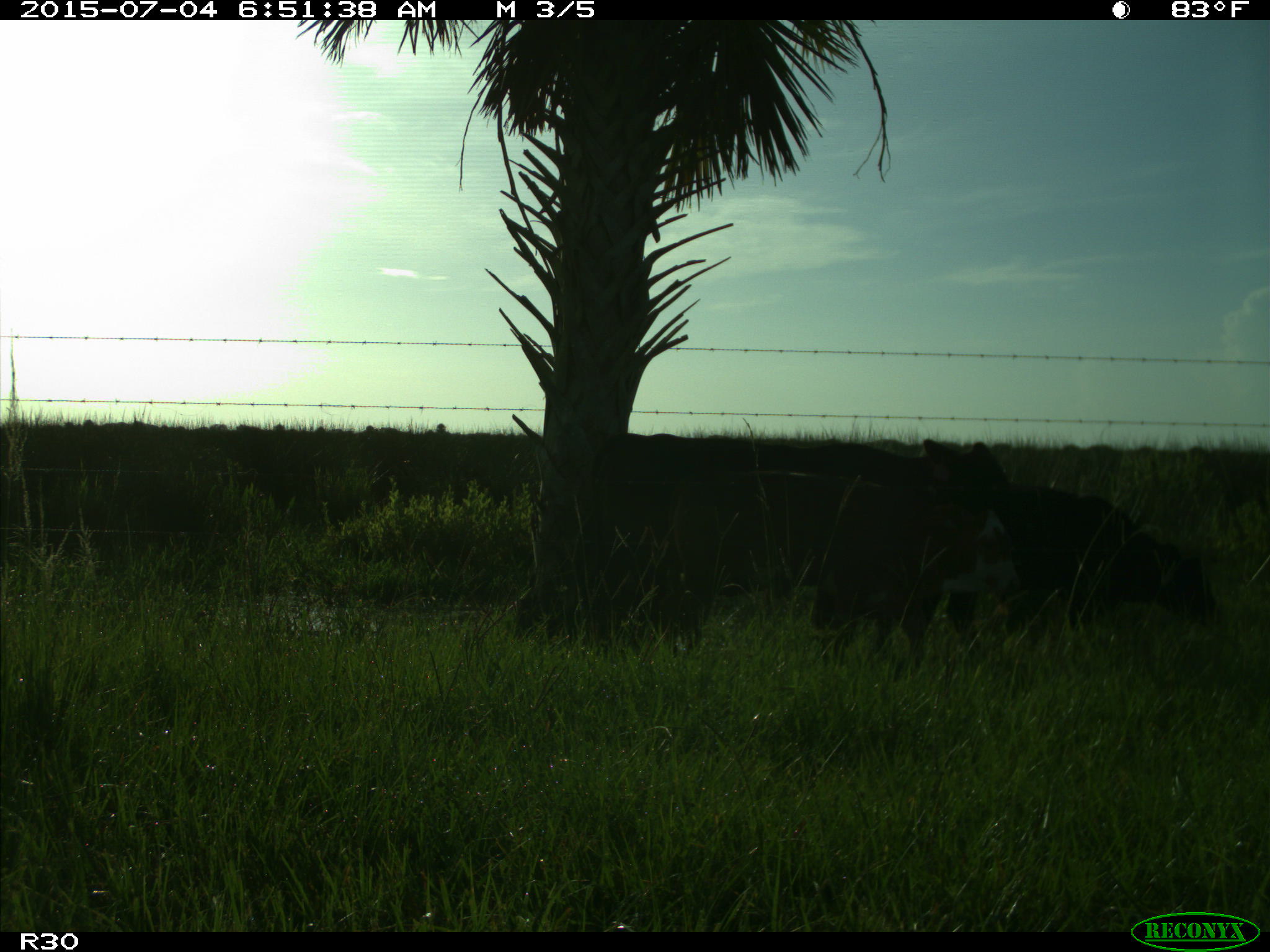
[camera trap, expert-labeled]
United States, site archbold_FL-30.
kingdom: Animalia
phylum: Chordata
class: Mammalia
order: Artiodactyla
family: Bovidae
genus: Bos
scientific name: Bos taurus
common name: domestic cow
Bos taurus (domestic cow).